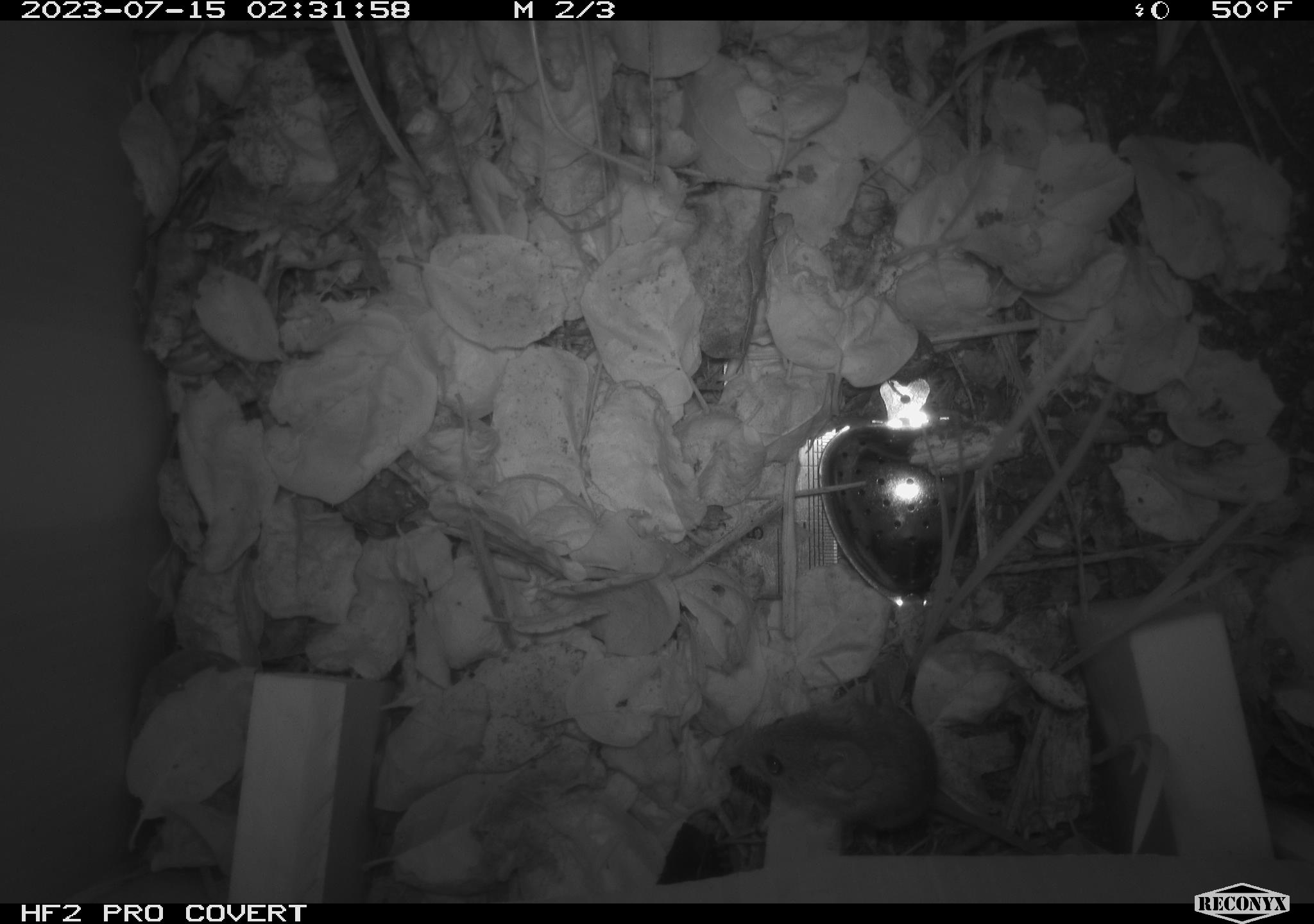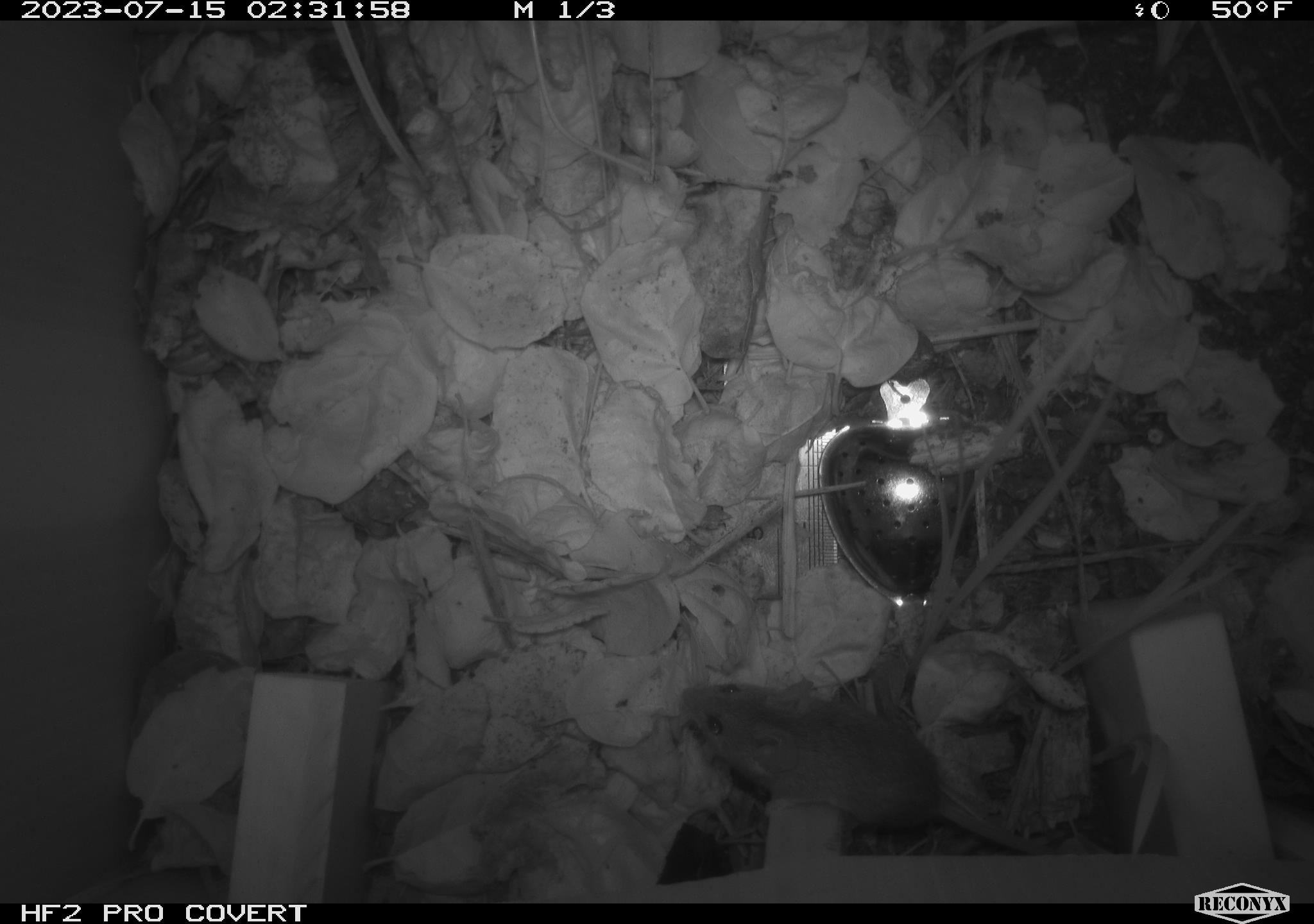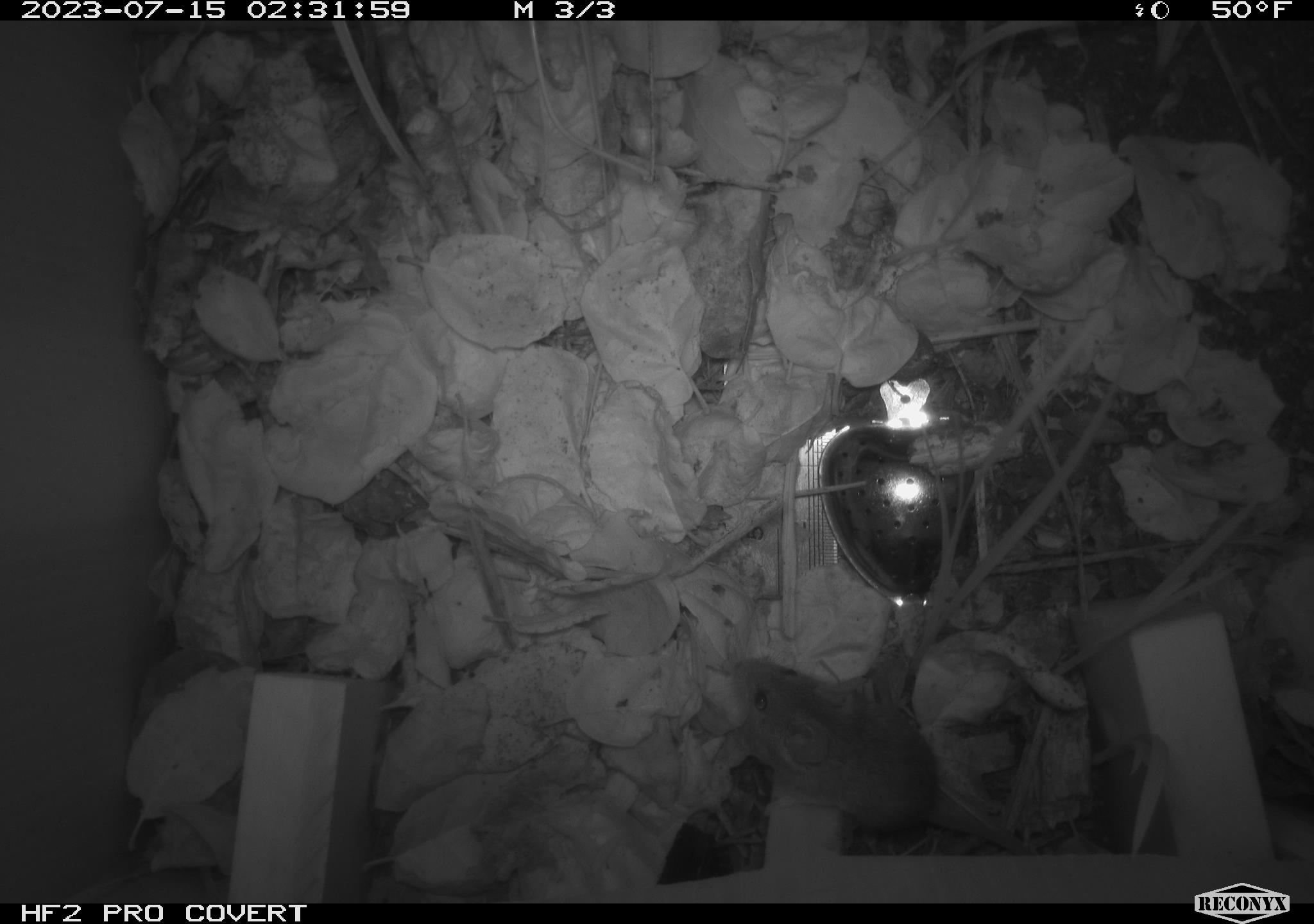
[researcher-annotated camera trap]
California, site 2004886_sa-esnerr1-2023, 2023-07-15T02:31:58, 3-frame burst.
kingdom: Animalia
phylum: Chordata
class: Mammalia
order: Rodentia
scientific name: Rodentia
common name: mouse species